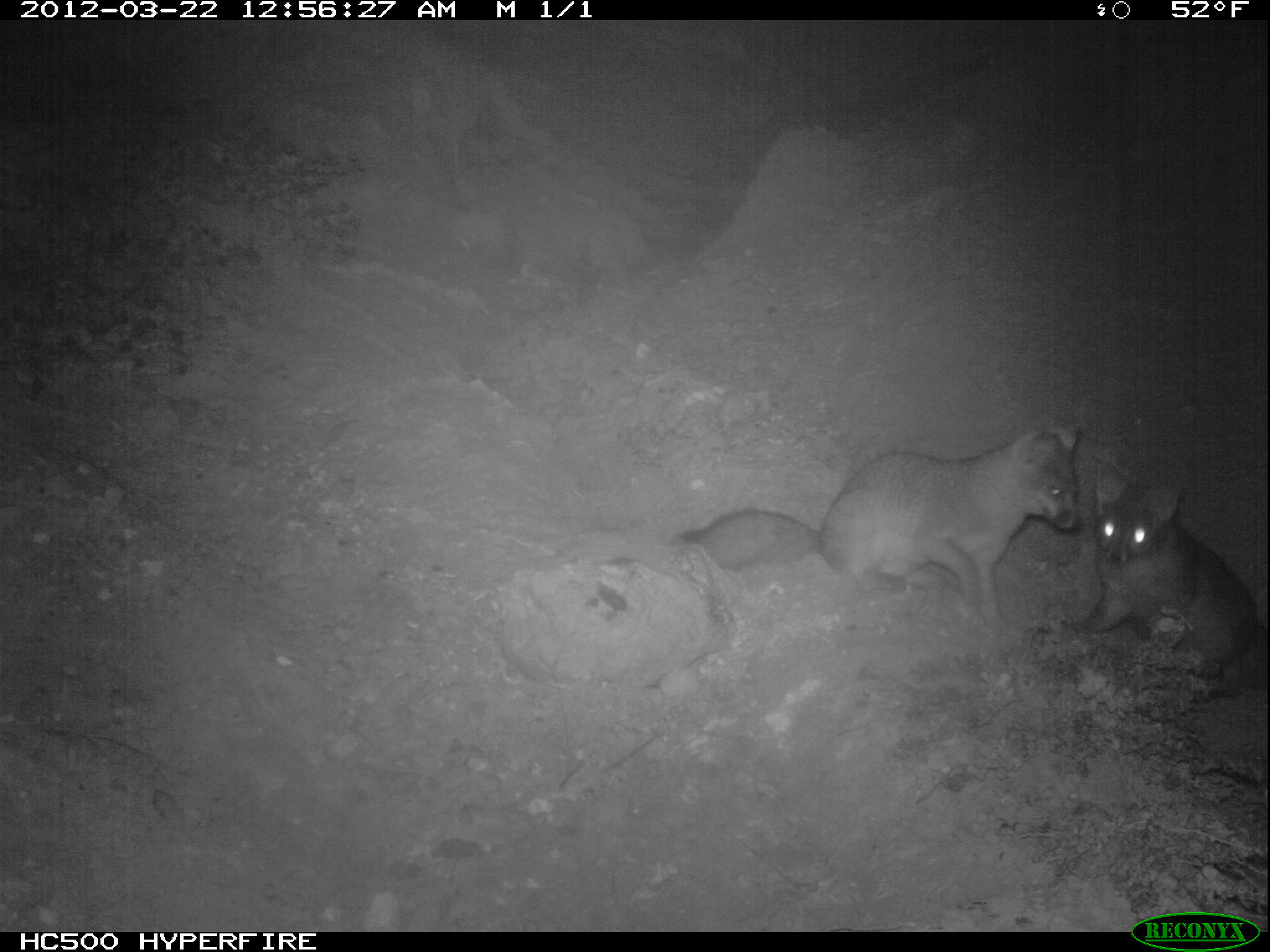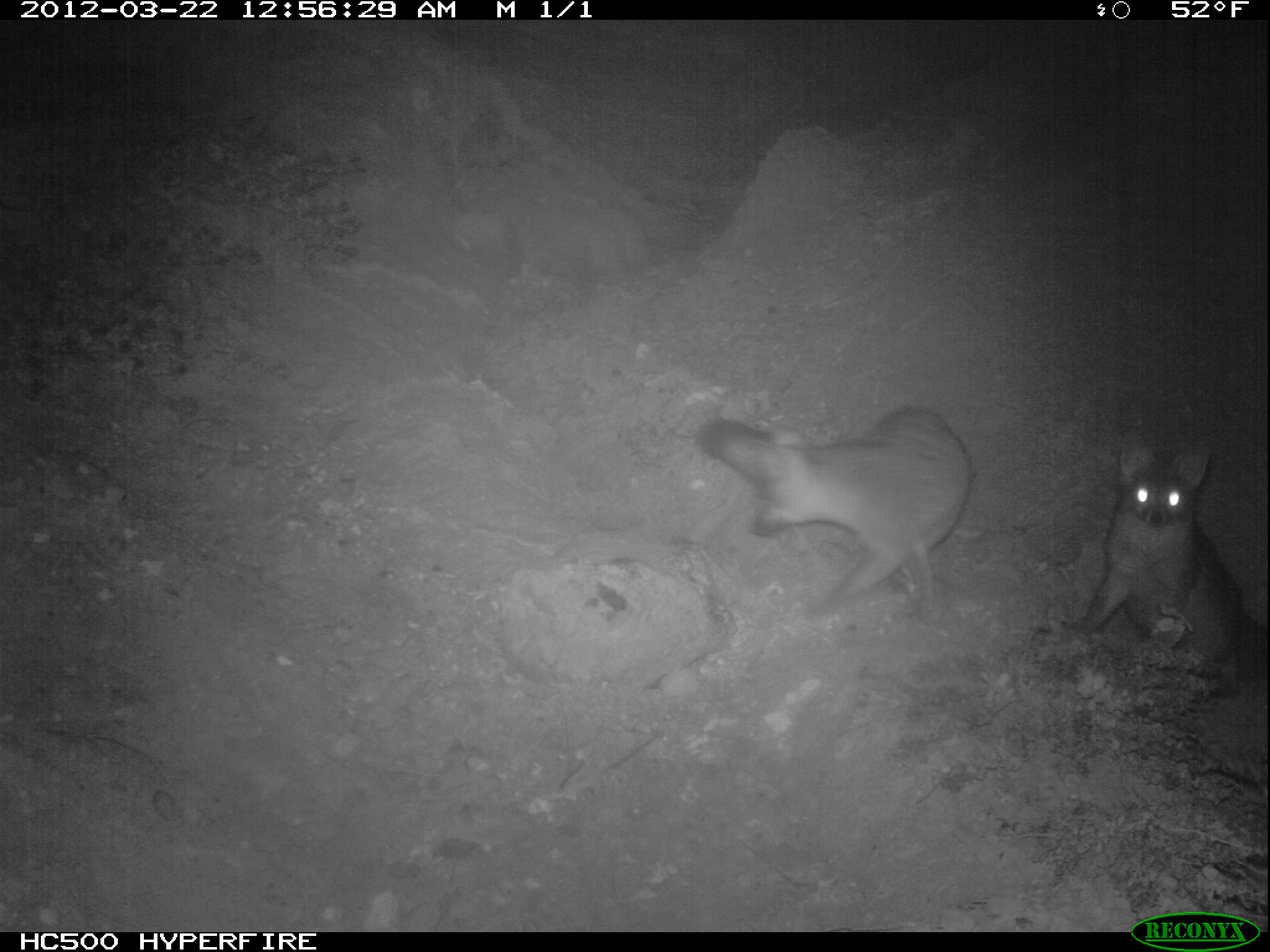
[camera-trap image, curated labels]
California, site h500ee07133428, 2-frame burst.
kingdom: Animalia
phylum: Chordata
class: Mammalia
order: Carnivora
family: Canidae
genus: Urocyon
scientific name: Urocyon littoralis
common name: island fox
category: fox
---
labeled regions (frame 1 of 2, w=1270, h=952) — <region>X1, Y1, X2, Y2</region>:
fox: <region>678, 420, 1083, 640</region>; <region>1084, 461, 1268, 691</region>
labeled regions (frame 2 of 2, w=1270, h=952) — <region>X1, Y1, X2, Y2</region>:
fox: <region>694, 403, 968, 627</region>; <region>1075, 432, 1269, 697</region>